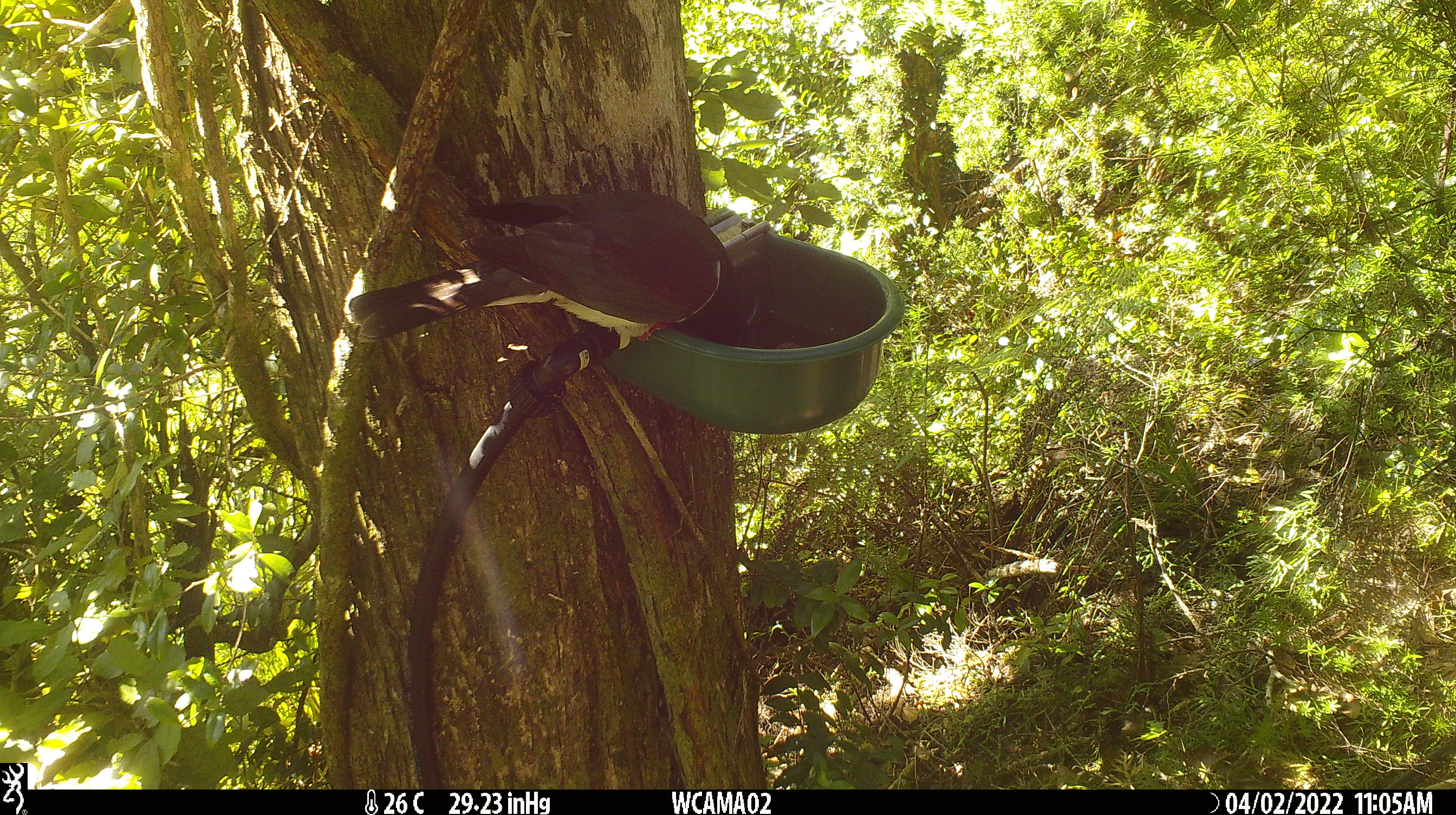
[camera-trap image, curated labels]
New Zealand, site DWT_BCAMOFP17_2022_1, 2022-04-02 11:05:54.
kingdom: Animalia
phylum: Chordata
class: Aves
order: Columbiformes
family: Columbidae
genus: Hemiphaga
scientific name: Hemiphaga novaeseelandiae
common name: new zealand pigeon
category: kereru